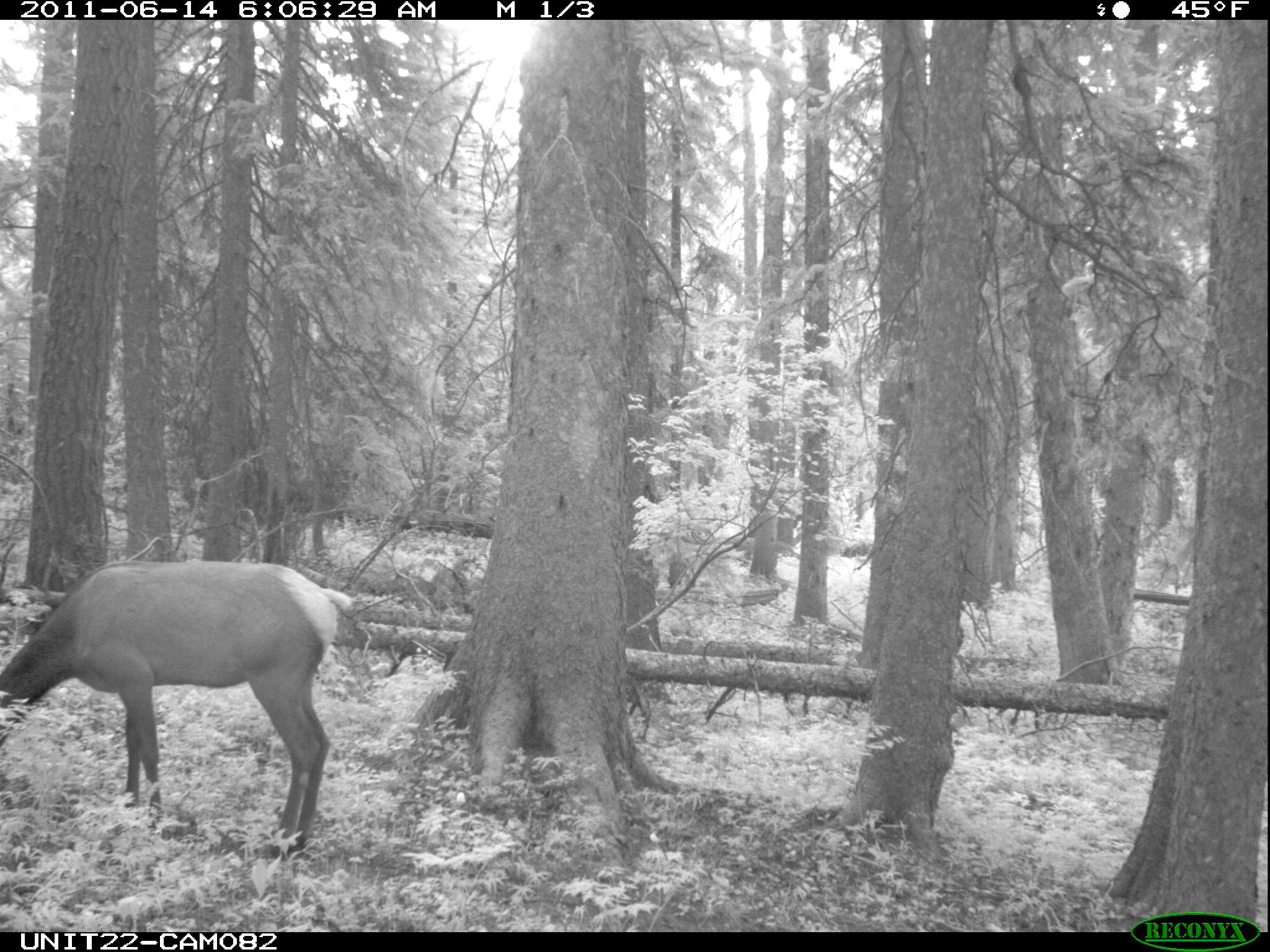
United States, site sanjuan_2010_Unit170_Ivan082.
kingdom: Animalia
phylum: Chordata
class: Mammalia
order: Artiodactyla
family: Cervidae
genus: Cervus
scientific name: Cervus elaphus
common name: red deer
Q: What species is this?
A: Cervus elaphus (red deer).